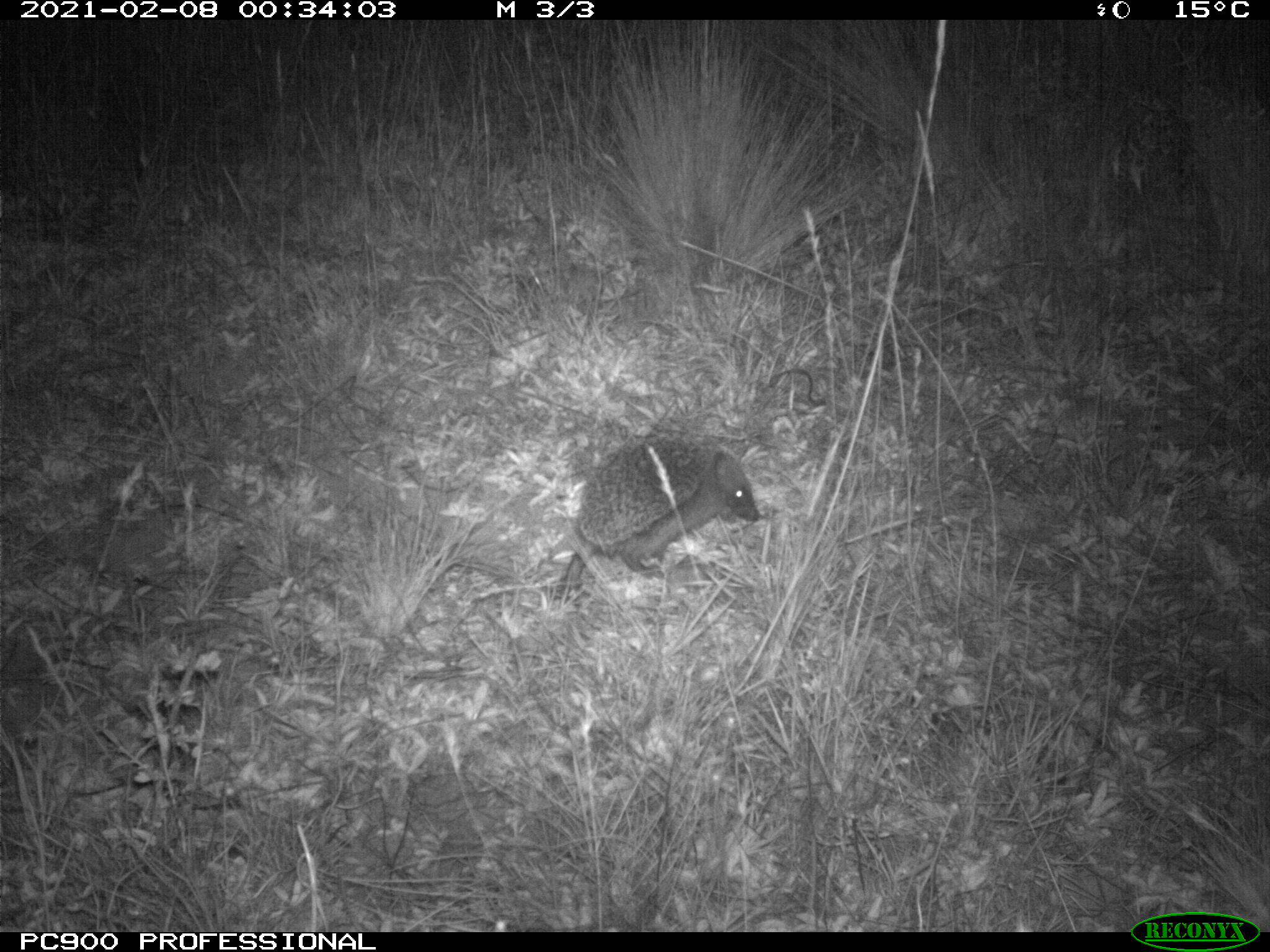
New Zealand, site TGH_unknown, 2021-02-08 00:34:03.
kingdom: Animalia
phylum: Chordata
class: Mammalia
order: Eulipotyphla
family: Erinaceidae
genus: Erinaceus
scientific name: Erinaceus europaeus europaeus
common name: european hedgehog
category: hedgehog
Hedgehog (european hedgehog) (Erinaceus europaeus europaeus).